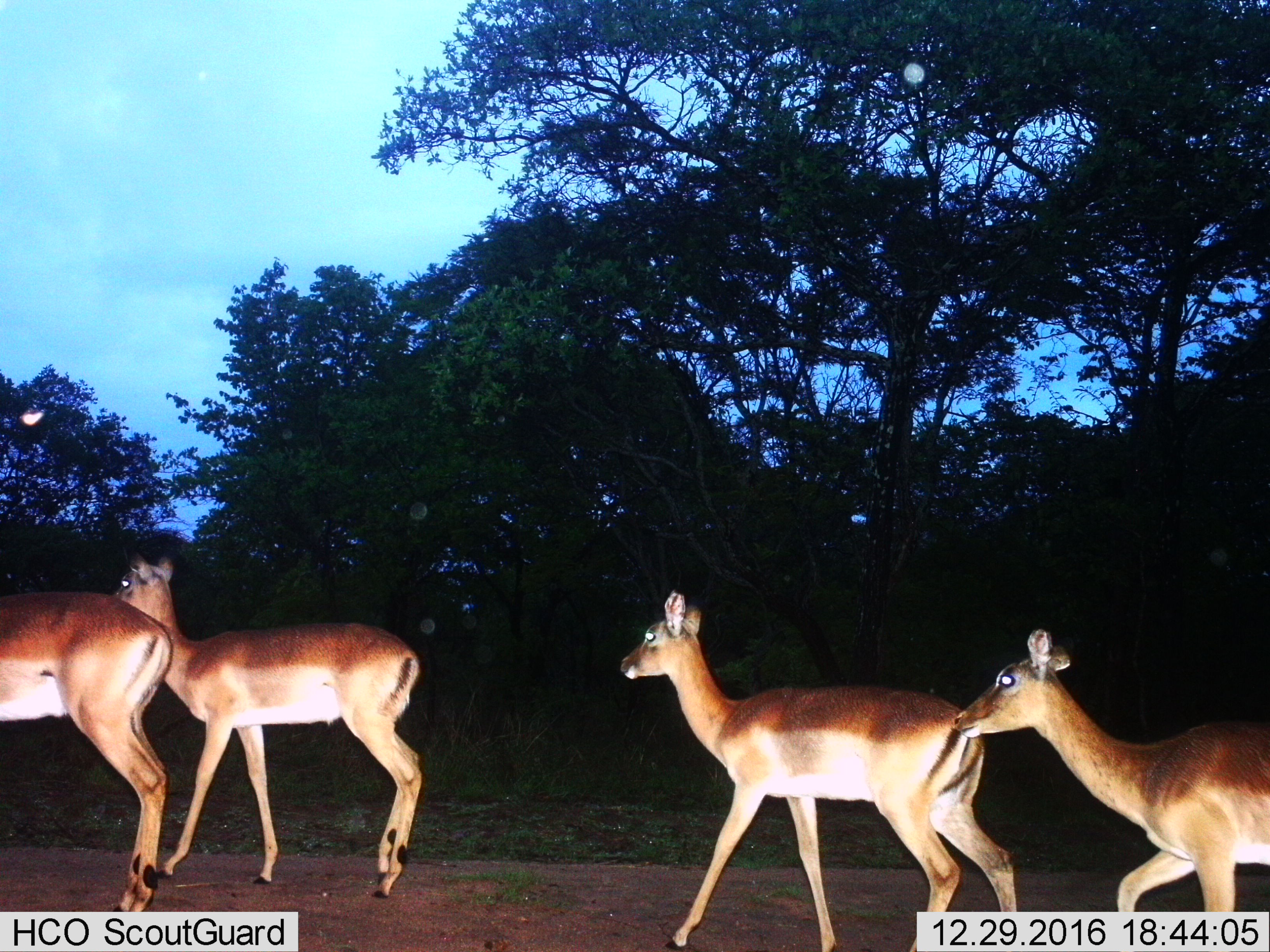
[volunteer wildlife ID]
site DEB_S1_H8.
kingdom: Animalia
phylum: Chordata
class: Mammalia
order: Artiodactyla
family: Bovidae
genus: Aepyceros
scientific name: Aepyceros melampus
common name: impala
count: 4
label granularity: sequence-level